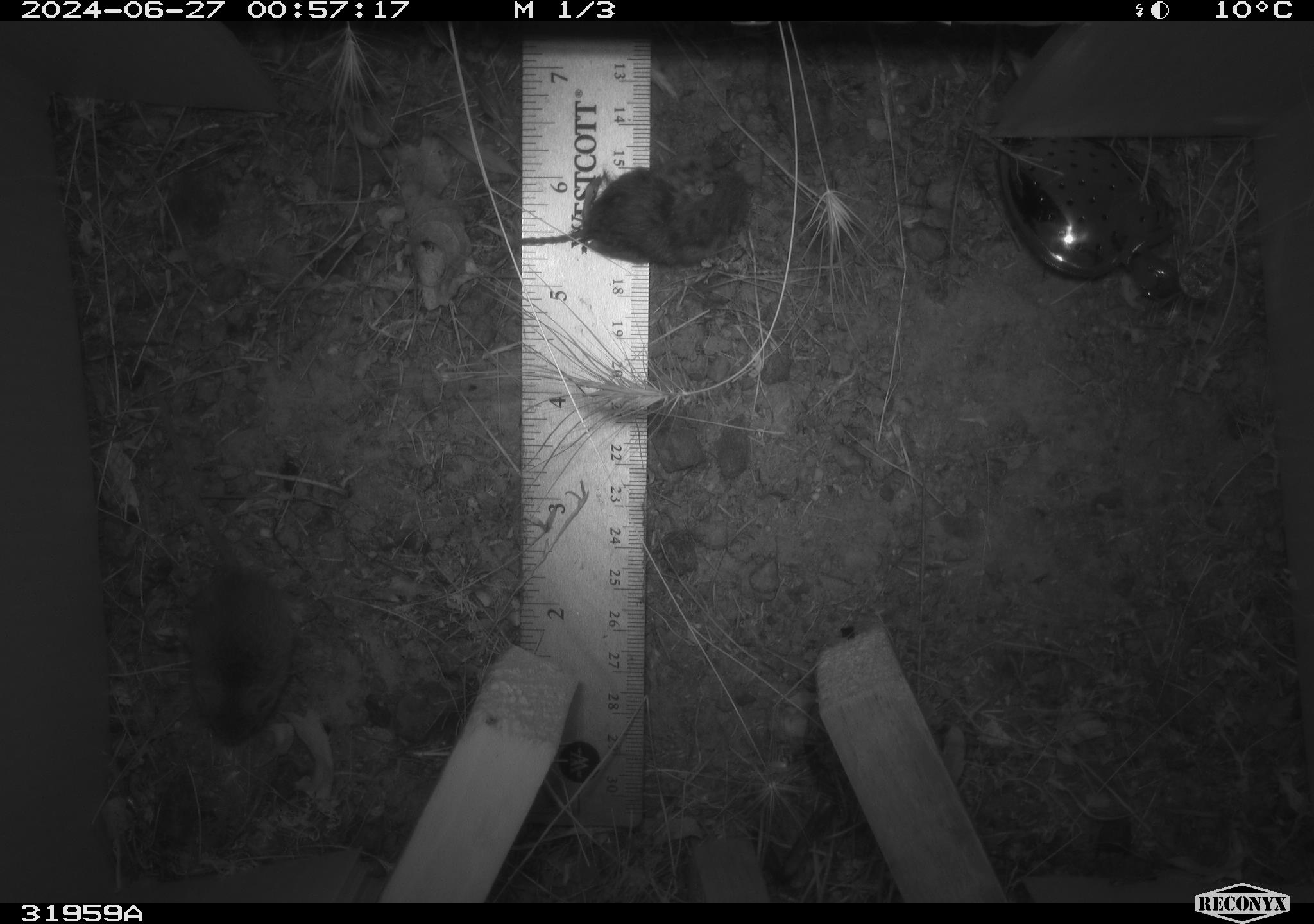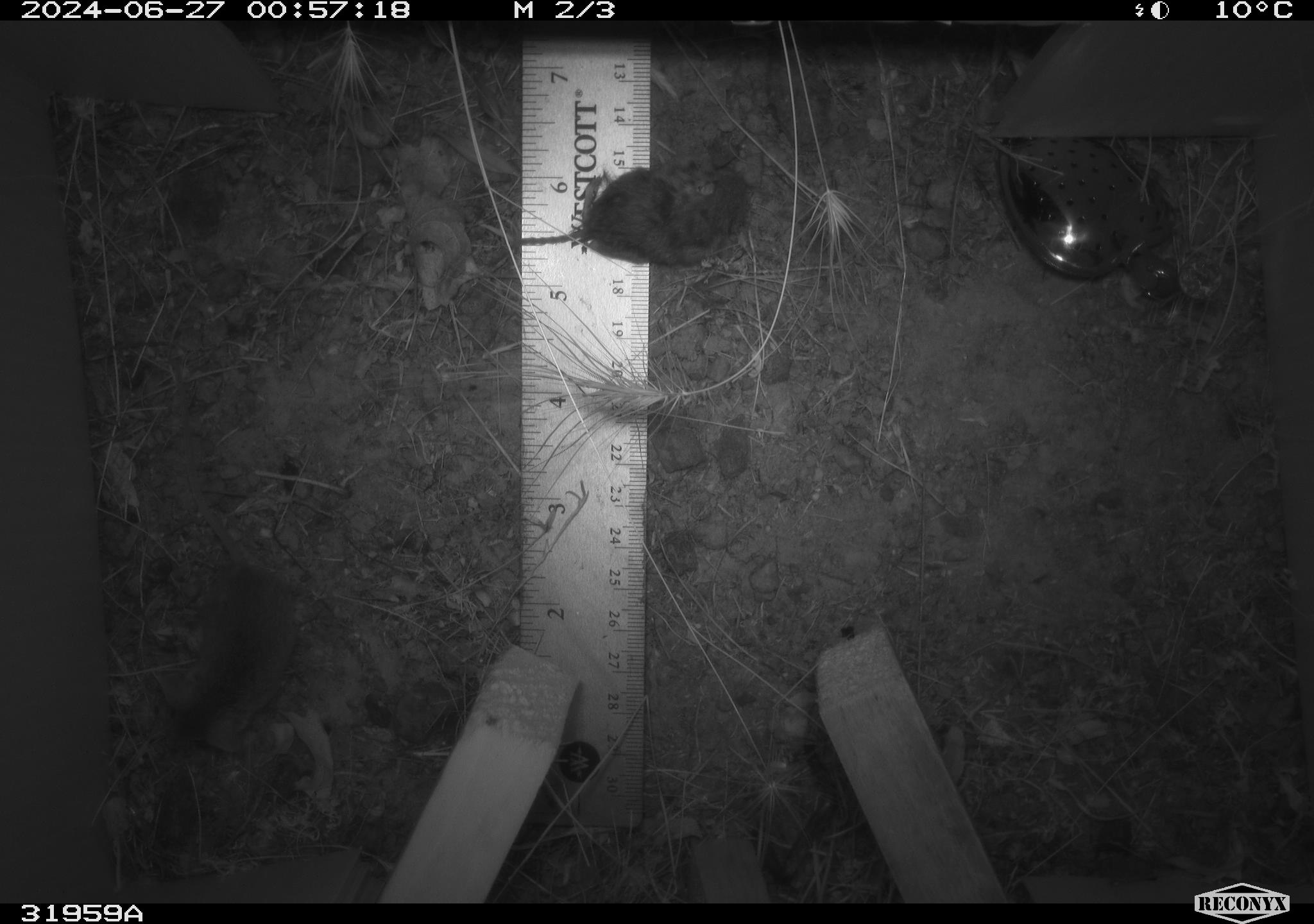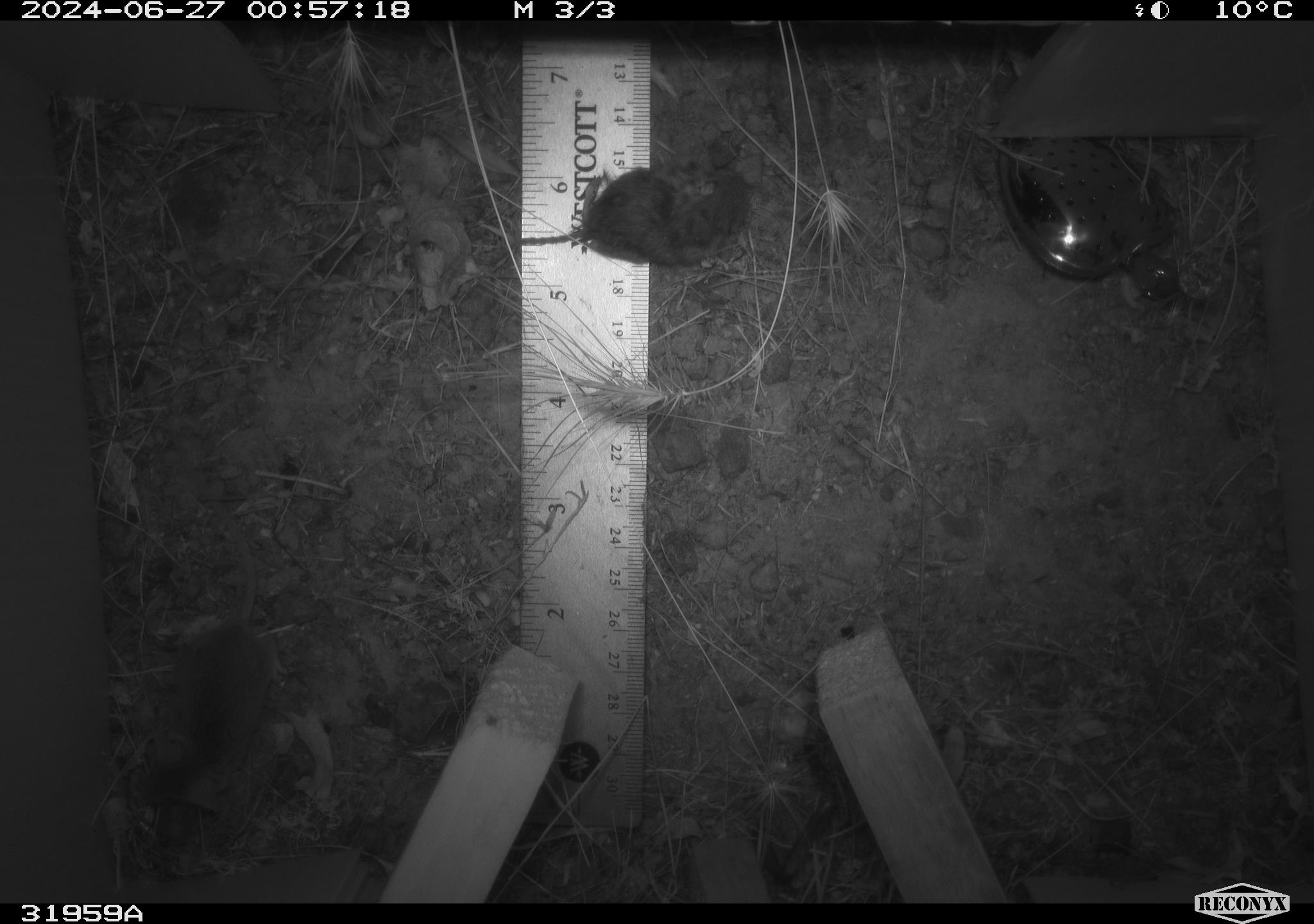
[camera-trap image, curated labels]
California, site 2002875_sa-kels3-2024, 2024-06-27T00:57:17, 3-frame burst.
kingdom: Animalia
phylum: Chordata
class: Mammalia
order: Rodentia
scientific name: Rodentia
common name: mouse species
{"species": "mouse species (Rodentia)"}